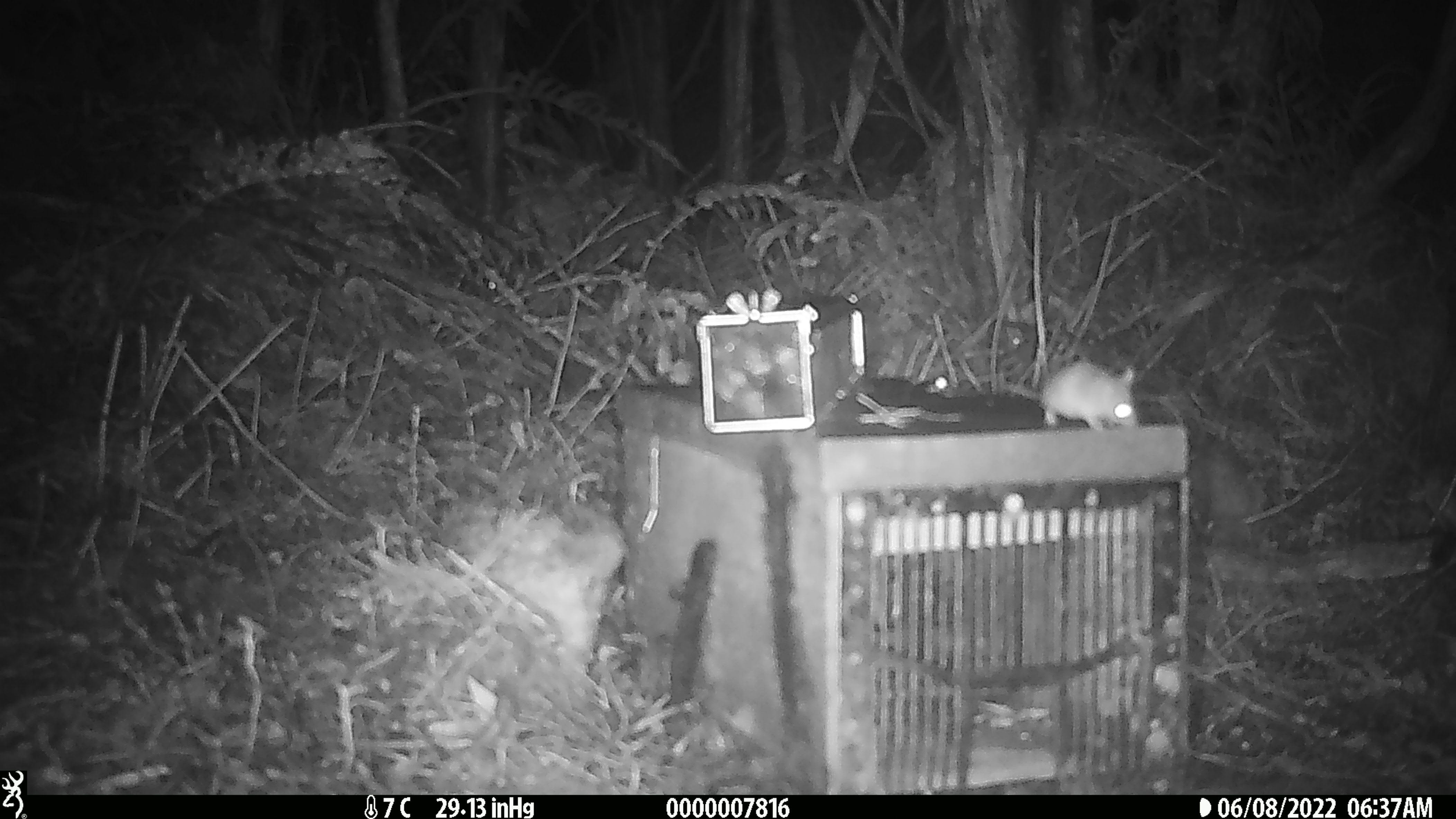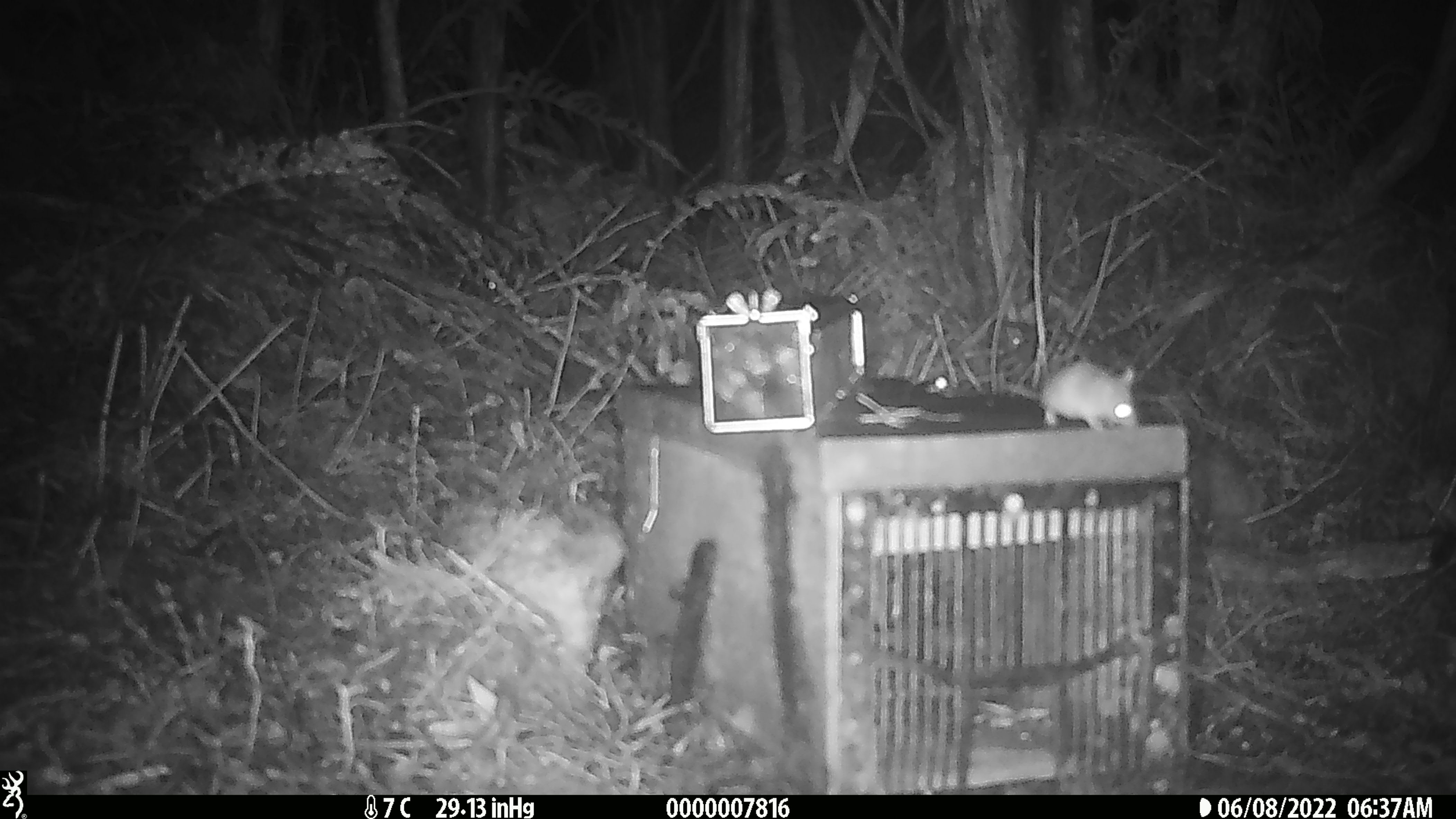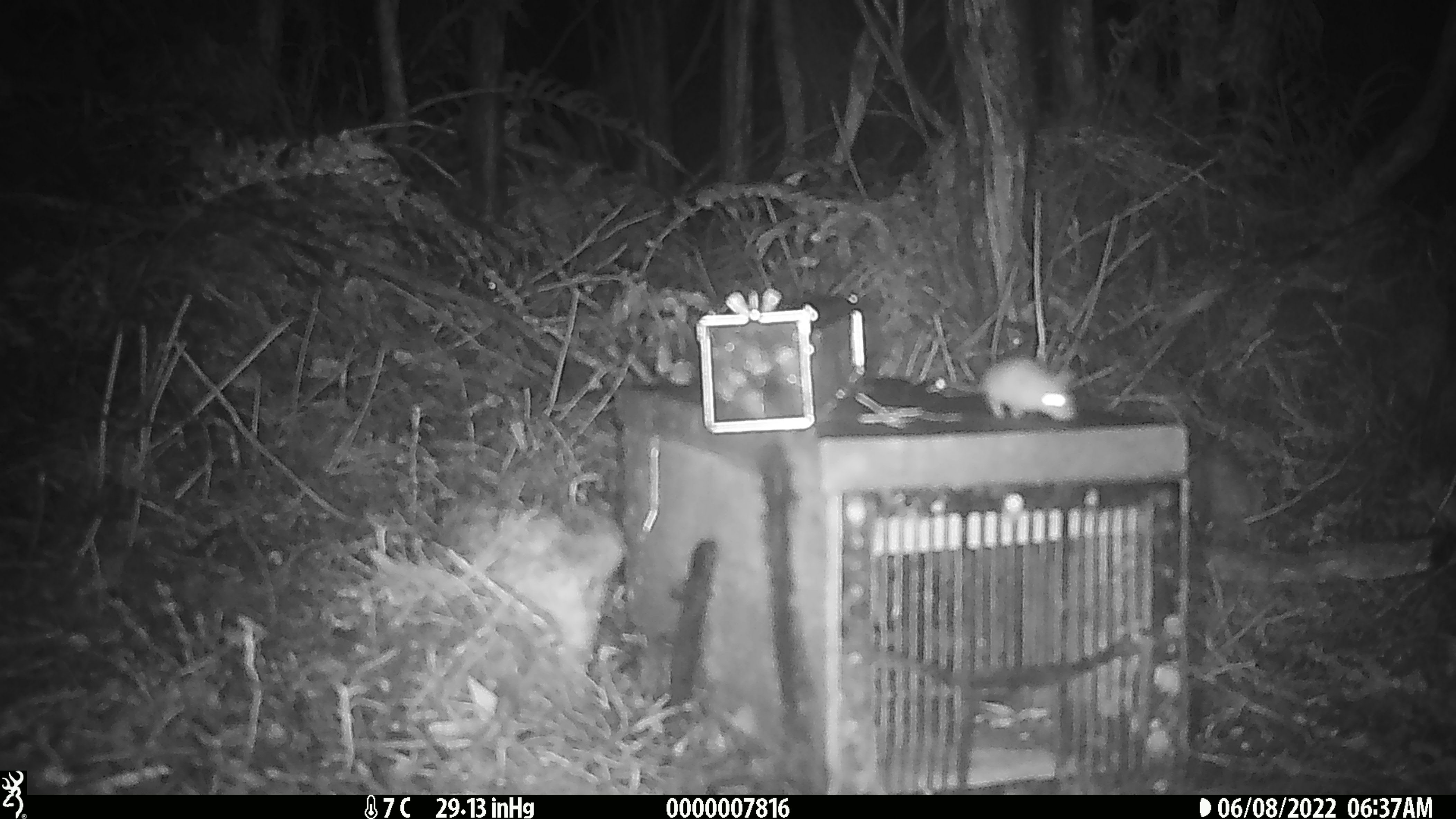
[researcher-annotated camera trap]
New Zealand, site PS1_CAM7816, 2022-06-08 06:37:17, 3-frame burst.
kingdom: Animalia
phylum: Chordata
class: Mammalia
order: Rodentia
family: Muridae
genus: Mus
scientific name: Mus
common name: mouse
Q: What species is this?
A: Mouse (Mus).